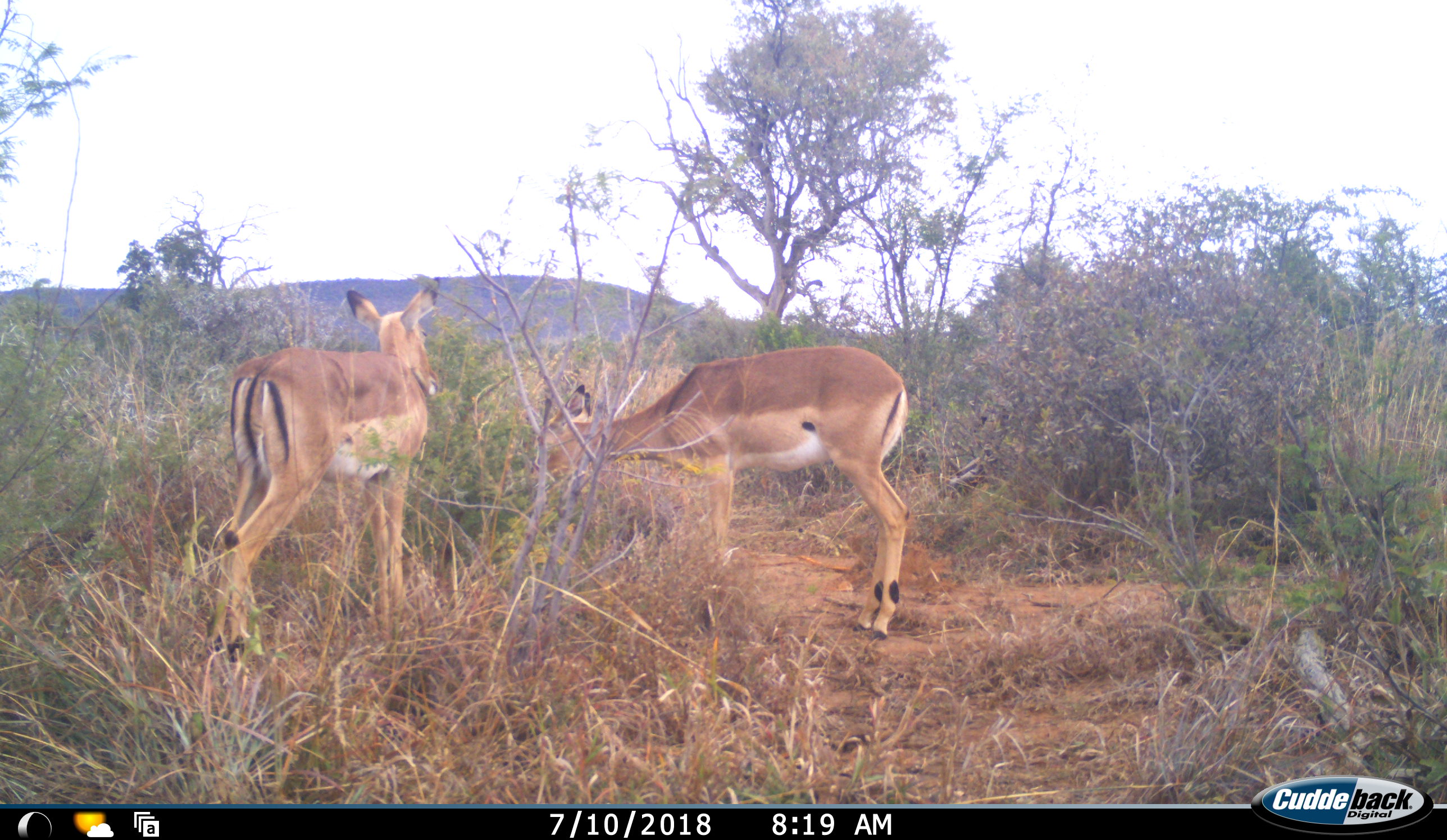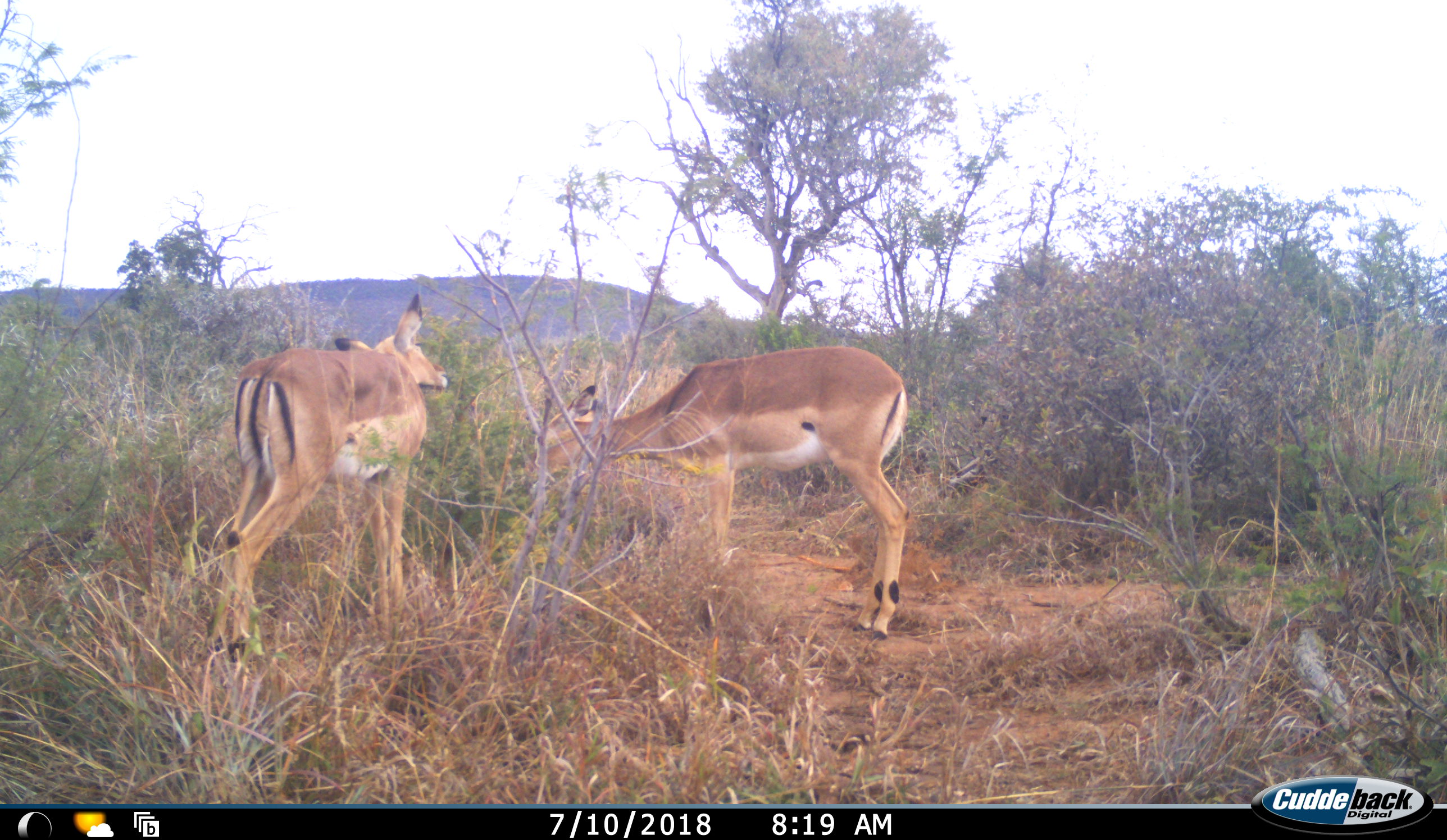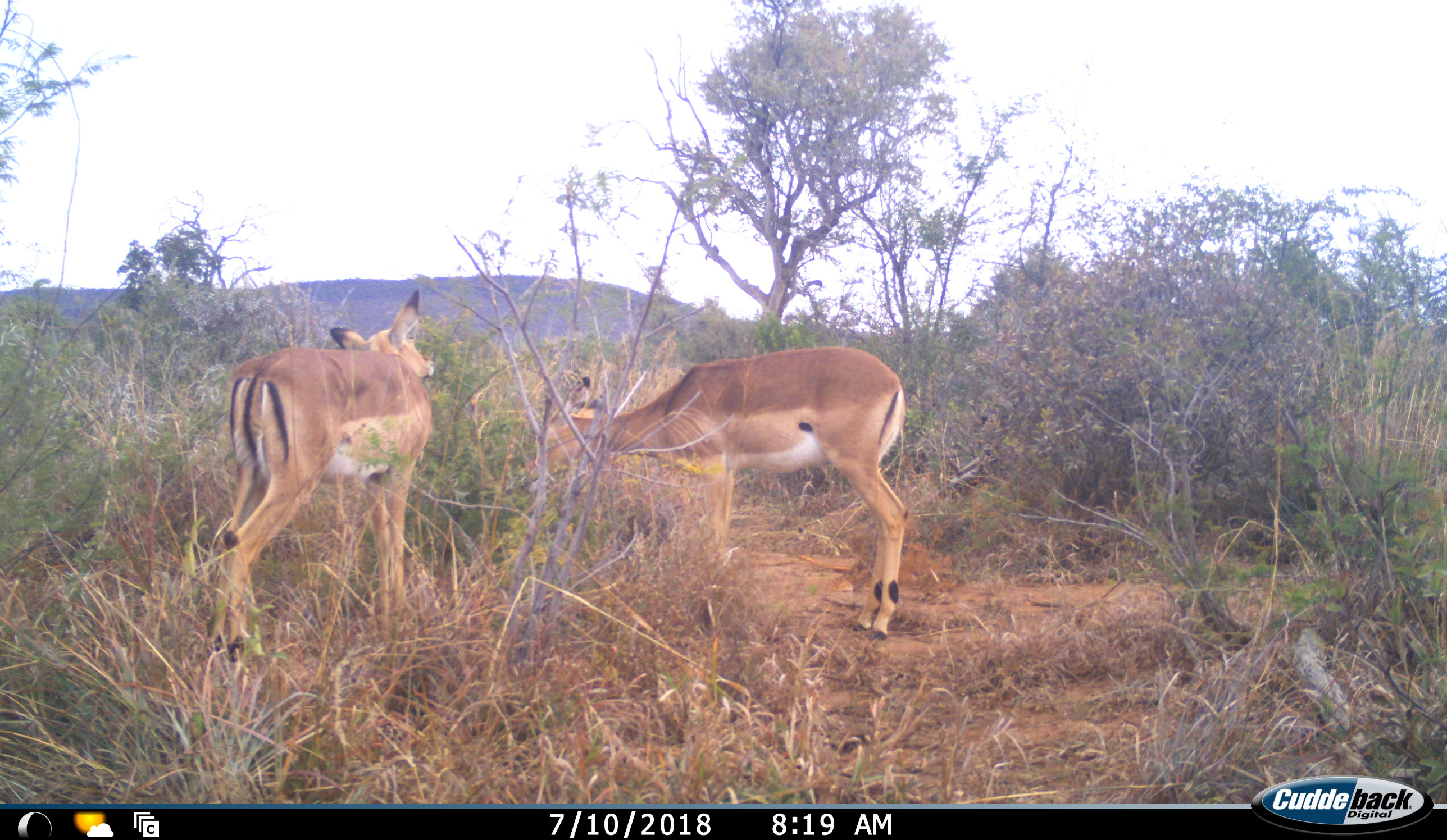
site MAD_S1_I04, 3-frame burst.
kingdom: Animalia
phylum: Chordata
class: Mammalia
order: Artiodactyla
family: Bovidae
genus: Aepyceros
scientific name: Aepyceros melampus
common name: impala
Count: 2.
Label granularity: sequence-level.